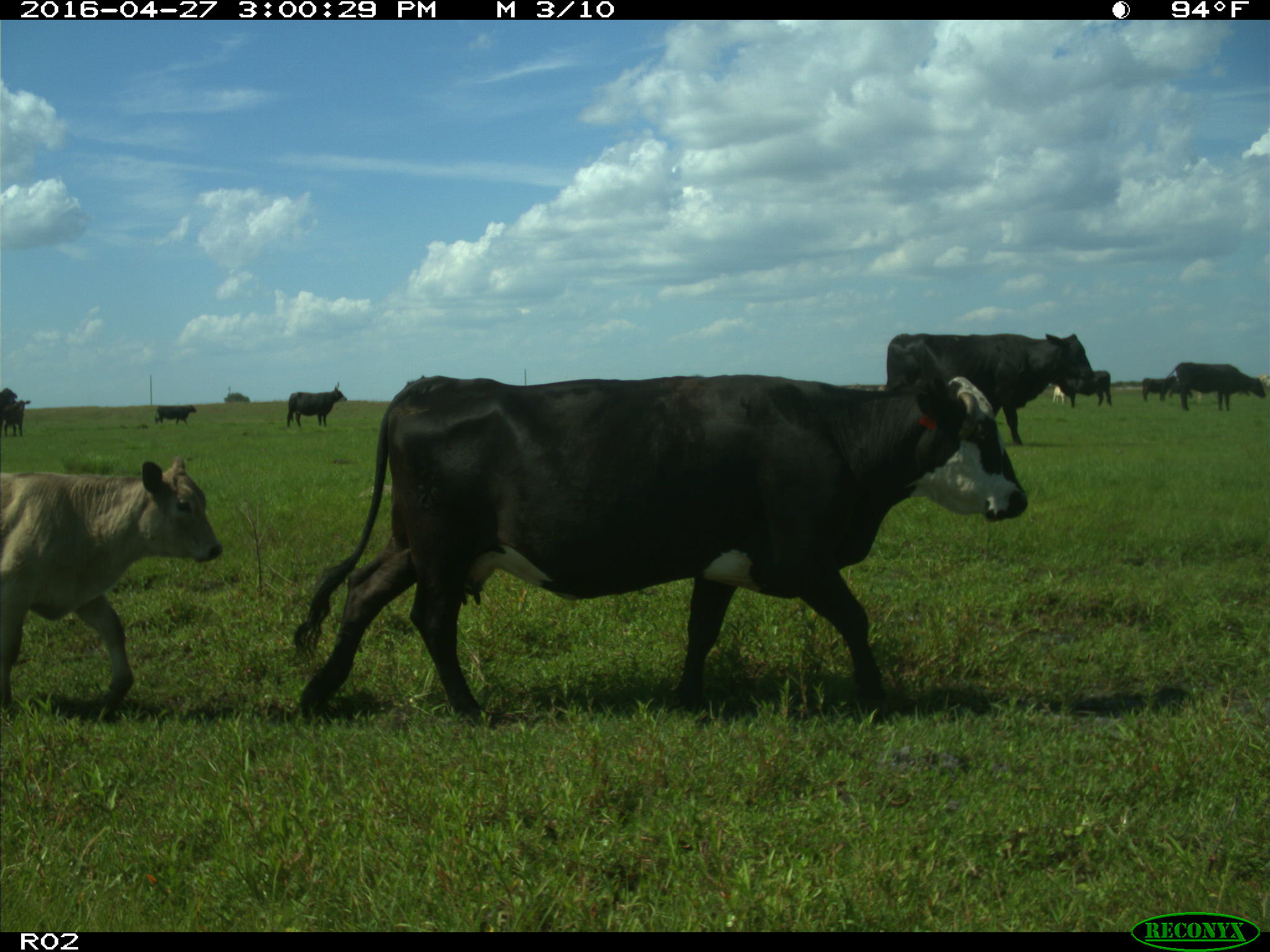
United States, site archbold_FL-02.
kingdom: Animalia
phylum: Chordata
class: Mammalia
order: Artiodactyla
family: Bovidae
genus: Bos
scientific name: Bos taurus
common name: domestic cow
Bos taurus (domestic cow).